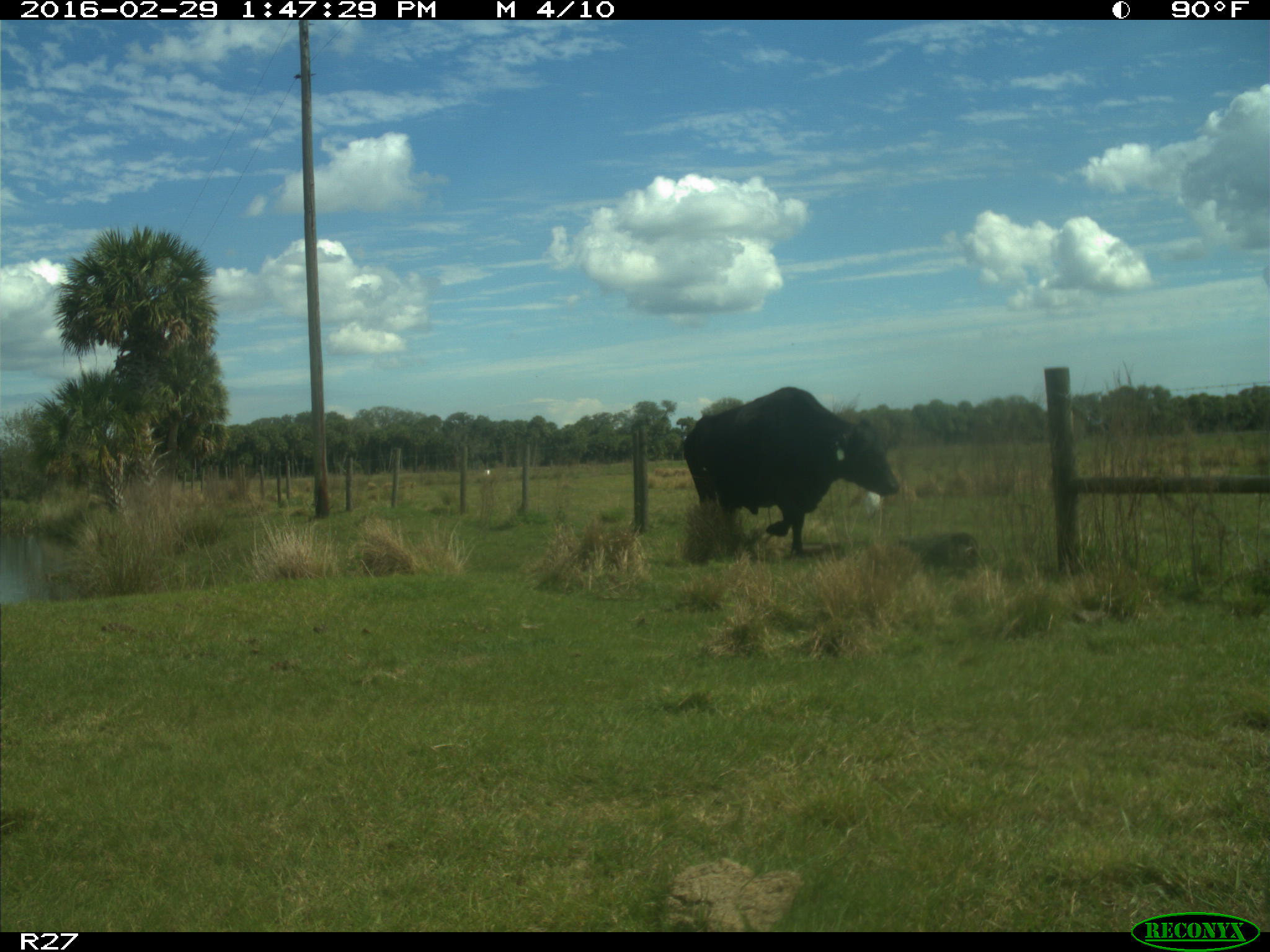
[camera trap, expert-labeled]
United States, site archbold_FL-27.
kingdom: Animalia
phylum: Chordata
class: Mammalia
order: Artiodactyla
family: Bovidae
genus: Bos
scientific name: Bos taurus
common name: domestic cow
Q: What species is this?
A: Bos taurus (domestic cow).